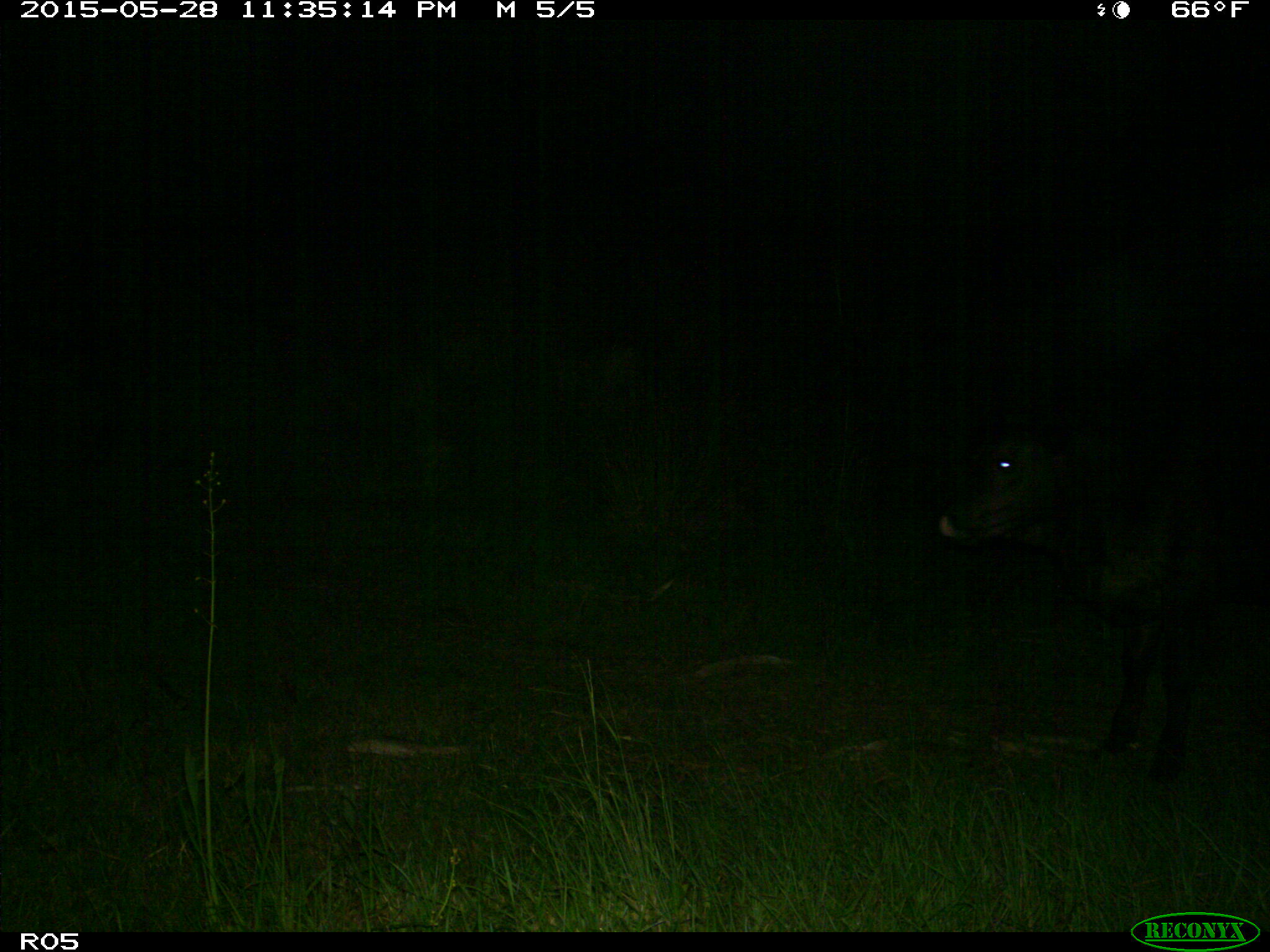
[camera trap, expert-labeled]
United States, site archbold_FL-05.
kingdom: Animalia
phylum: Chordata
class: Mammalia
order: Artiodactyla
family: Bovidae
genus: Bos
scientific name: Bos taurus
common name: domestic cow